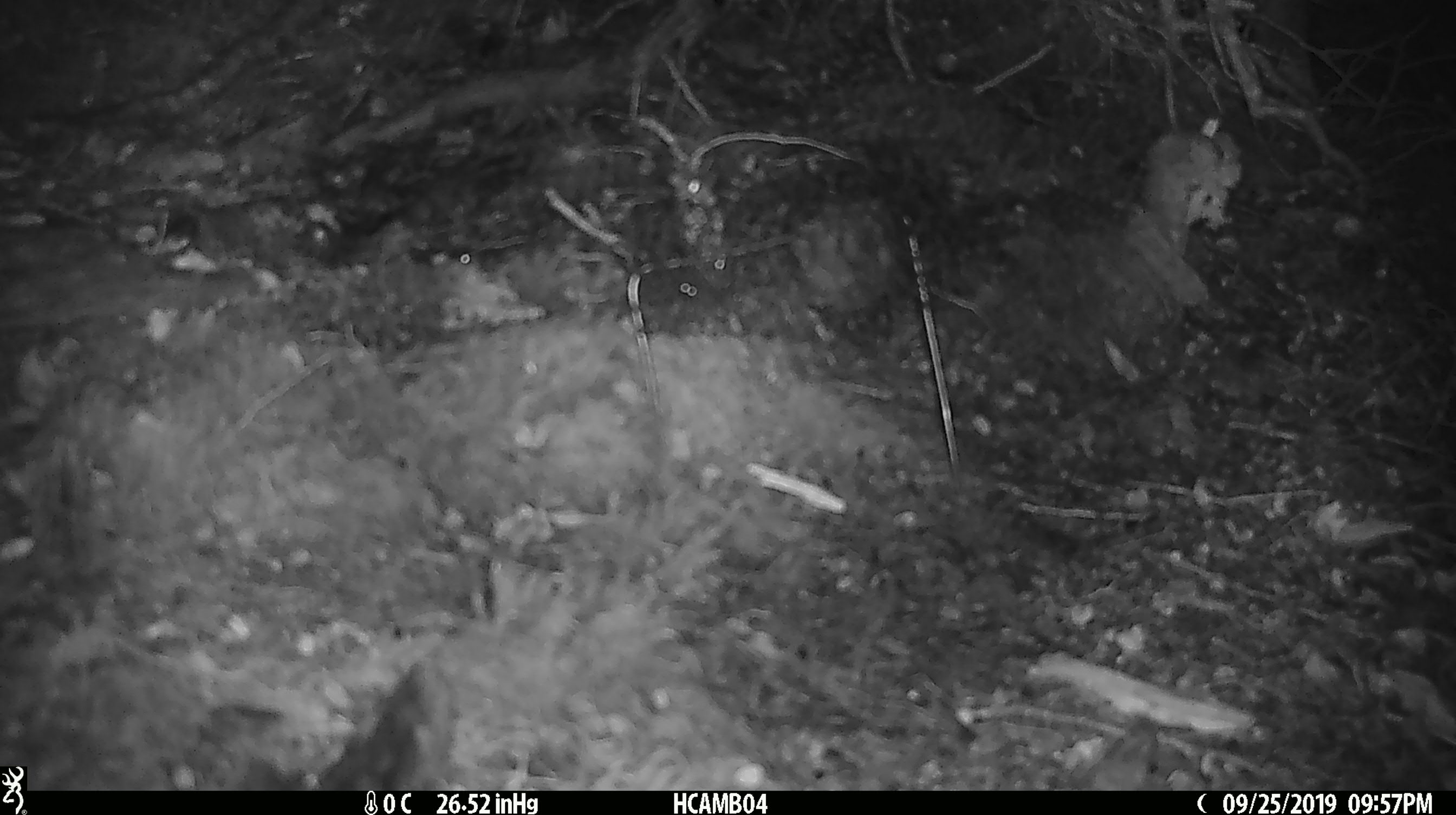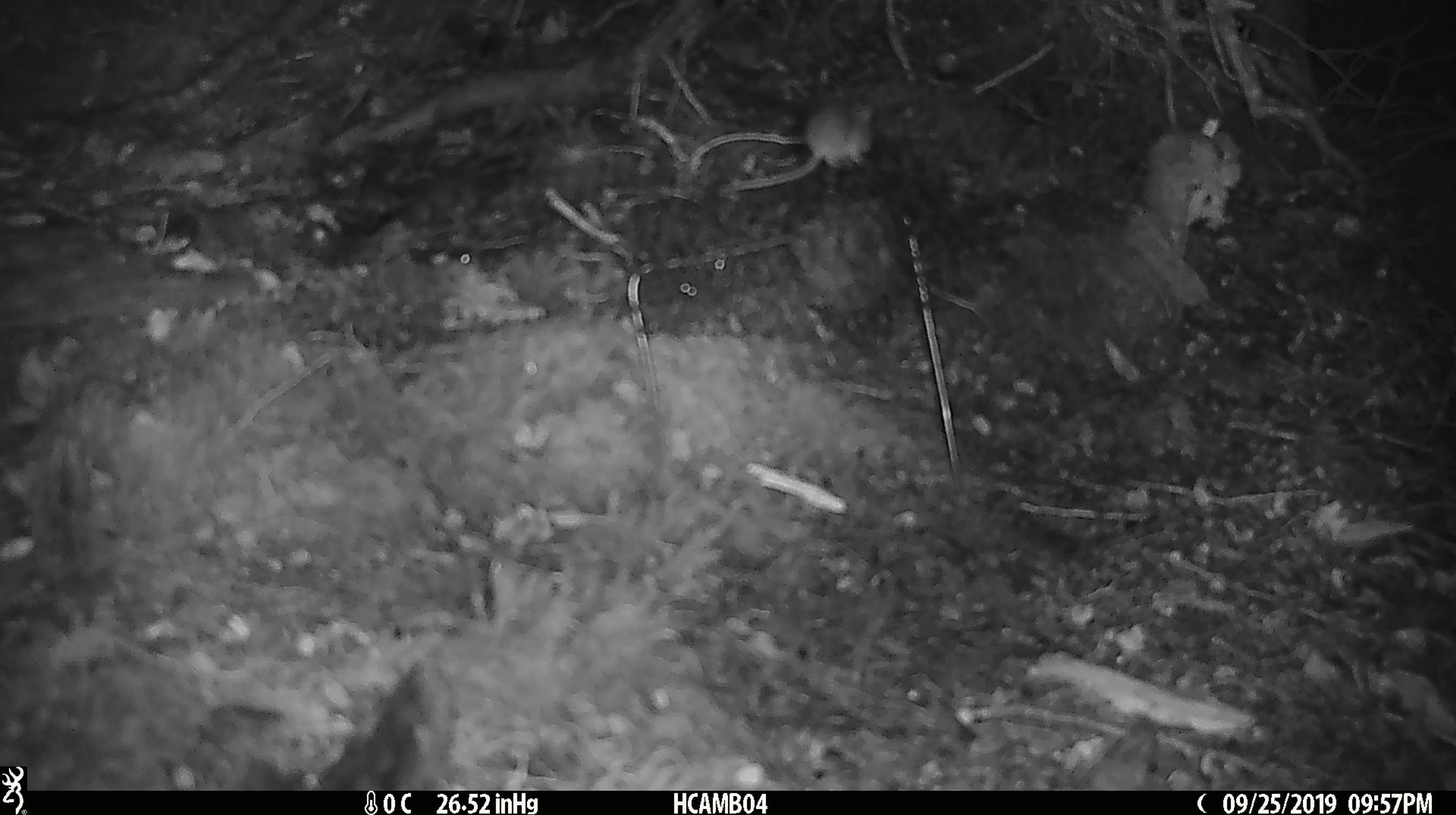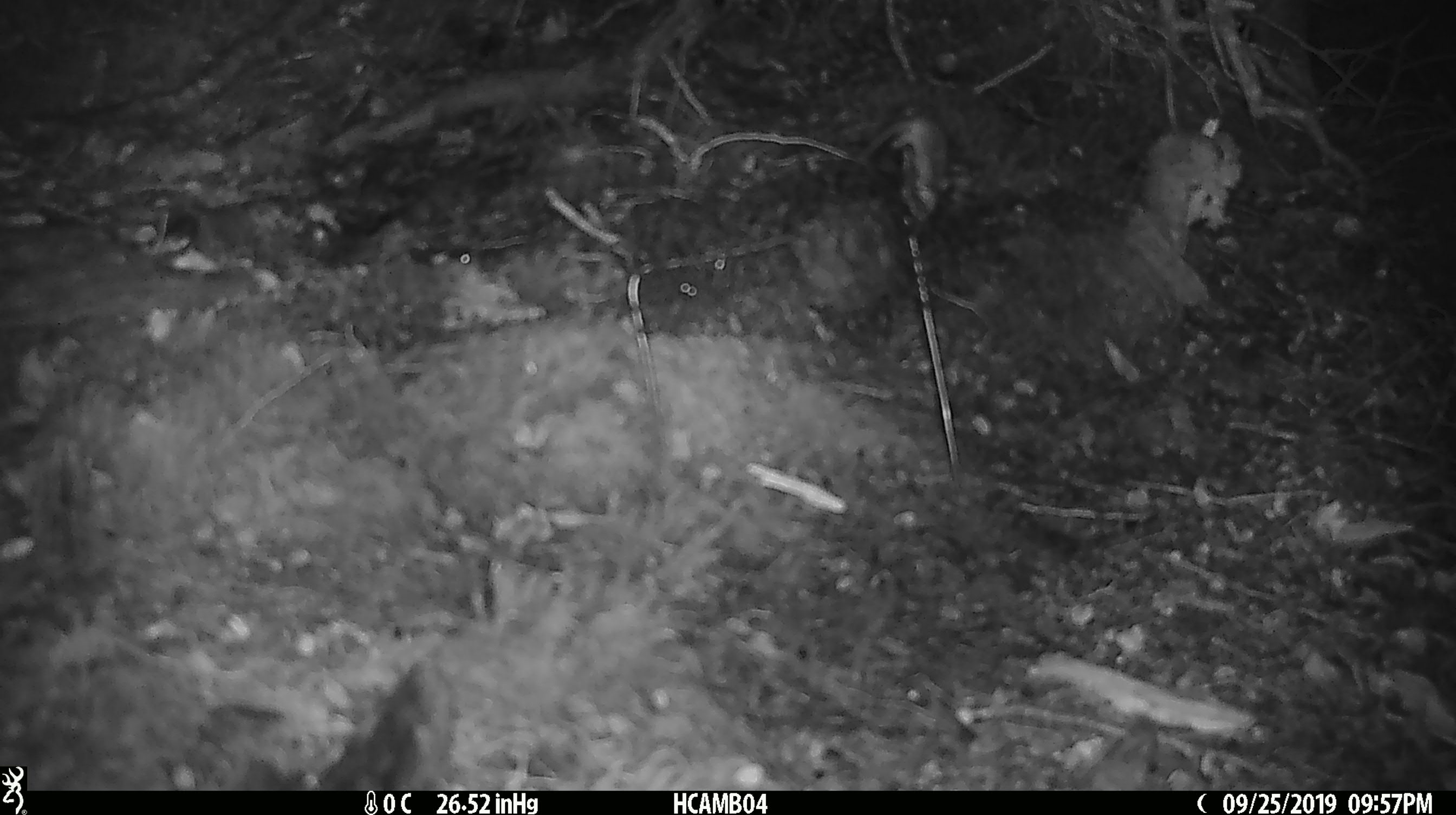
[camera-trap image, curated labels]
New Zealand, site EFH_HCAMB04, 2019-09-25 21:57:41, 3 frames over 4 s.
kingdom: Animalia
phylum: Chordata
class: Mammalia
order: Rodentia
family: Muridae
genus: Mus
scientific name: Mus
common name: mouse